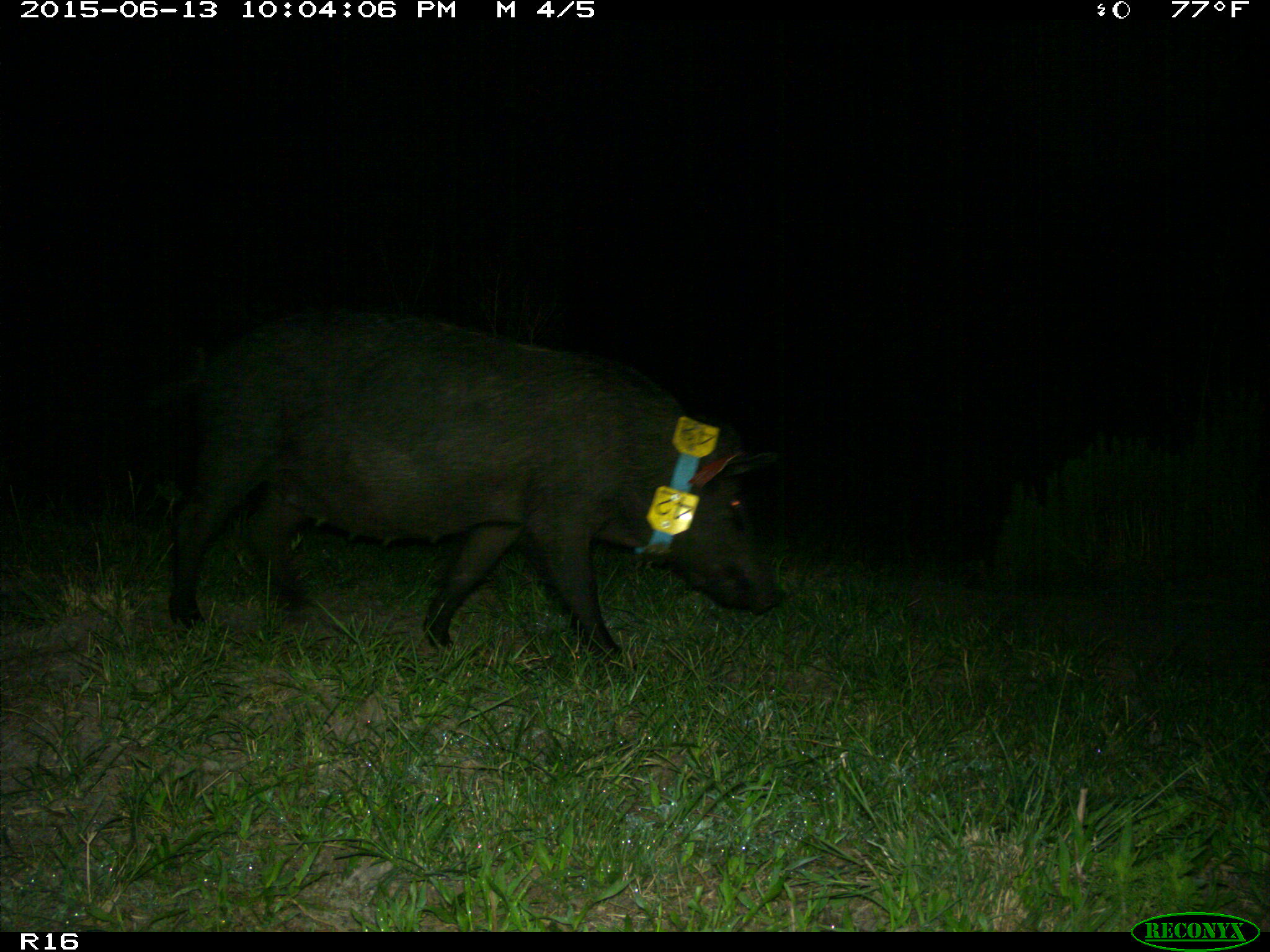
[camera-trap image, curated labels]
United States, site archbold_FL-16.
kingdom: Animalia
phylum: Chordata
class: Mammalia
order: Artiodactyla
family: Suidae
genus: Sus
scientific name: Sus scrofa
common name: wild boar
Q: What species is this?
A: Sus scrofa (wild boar).